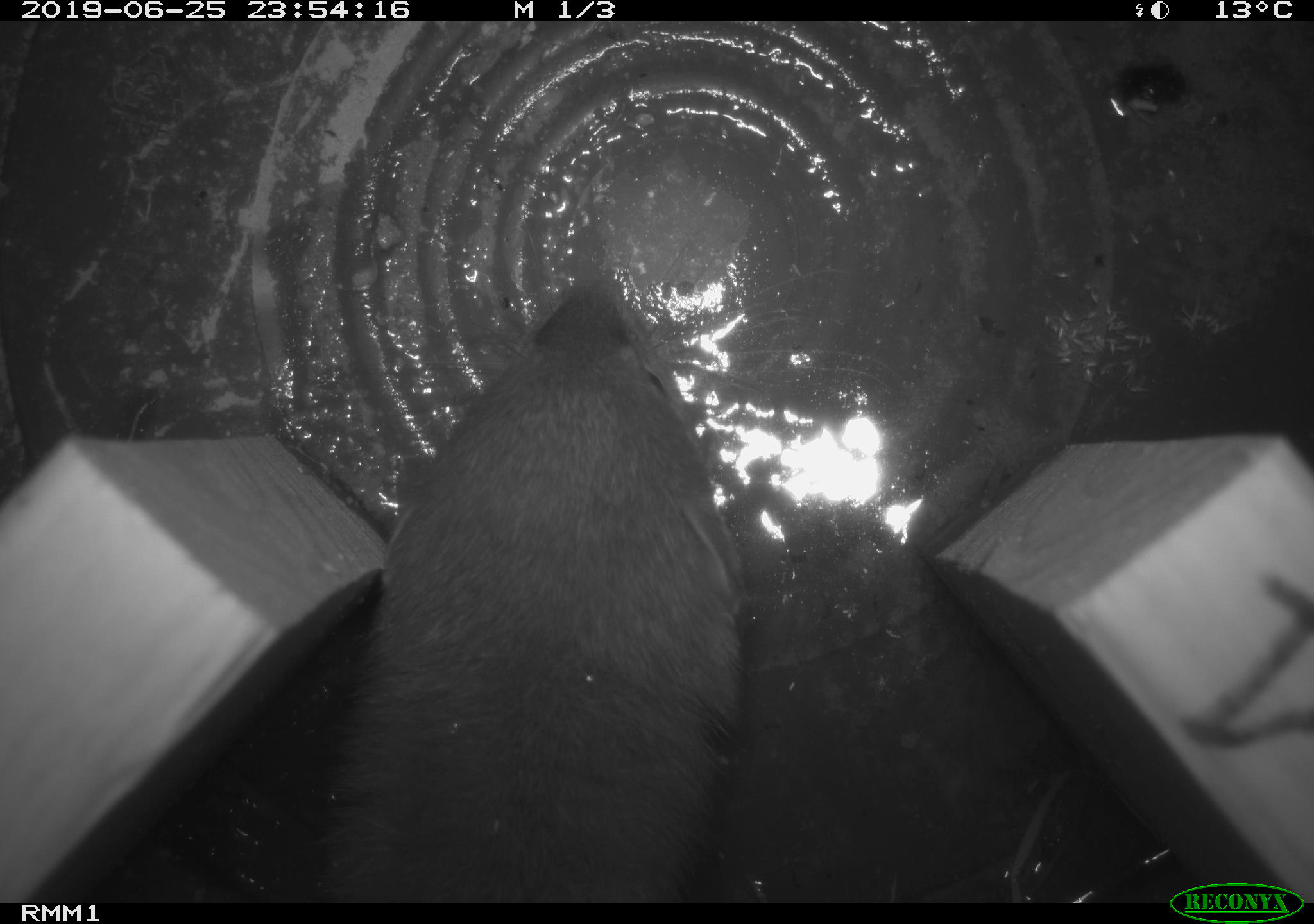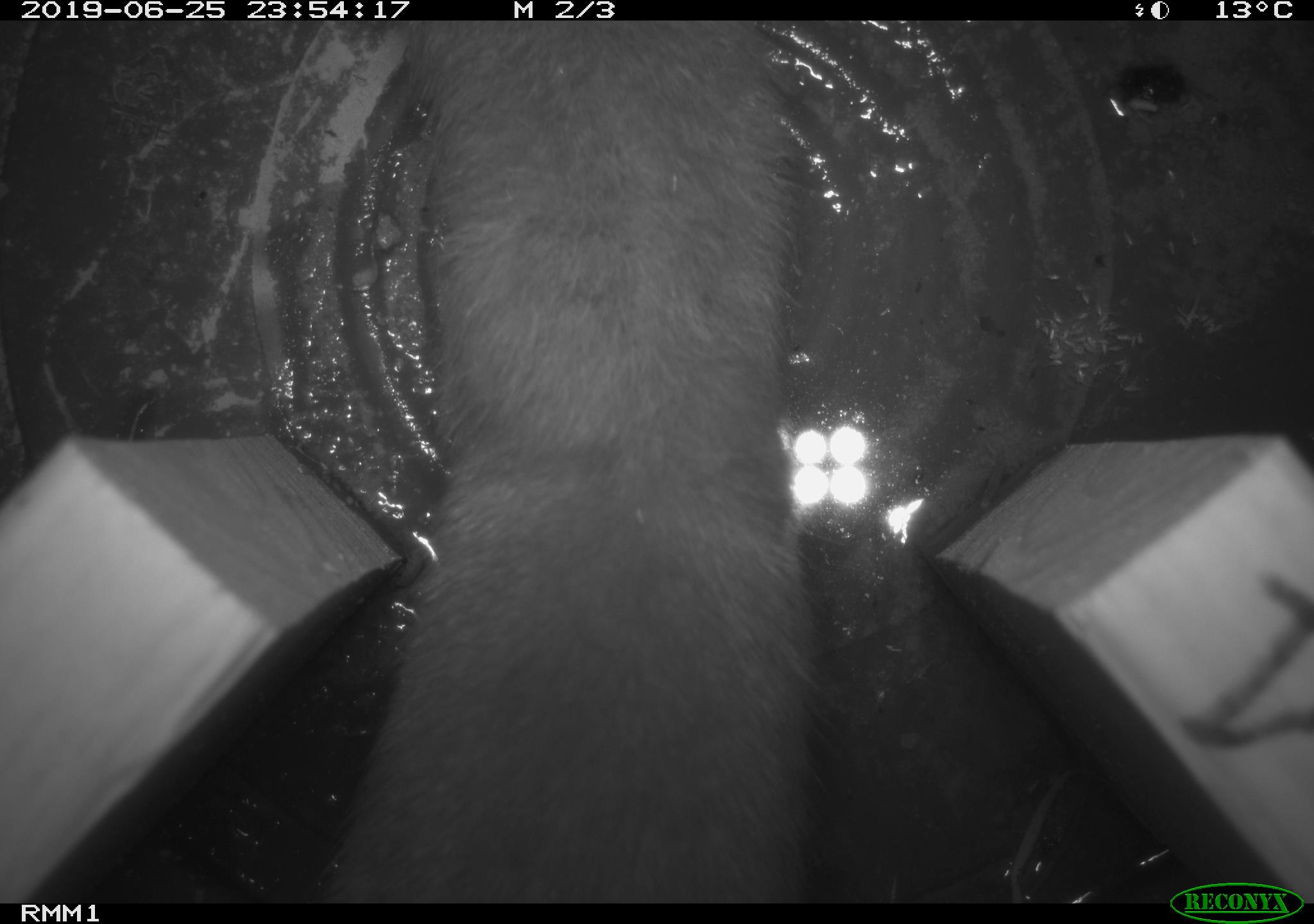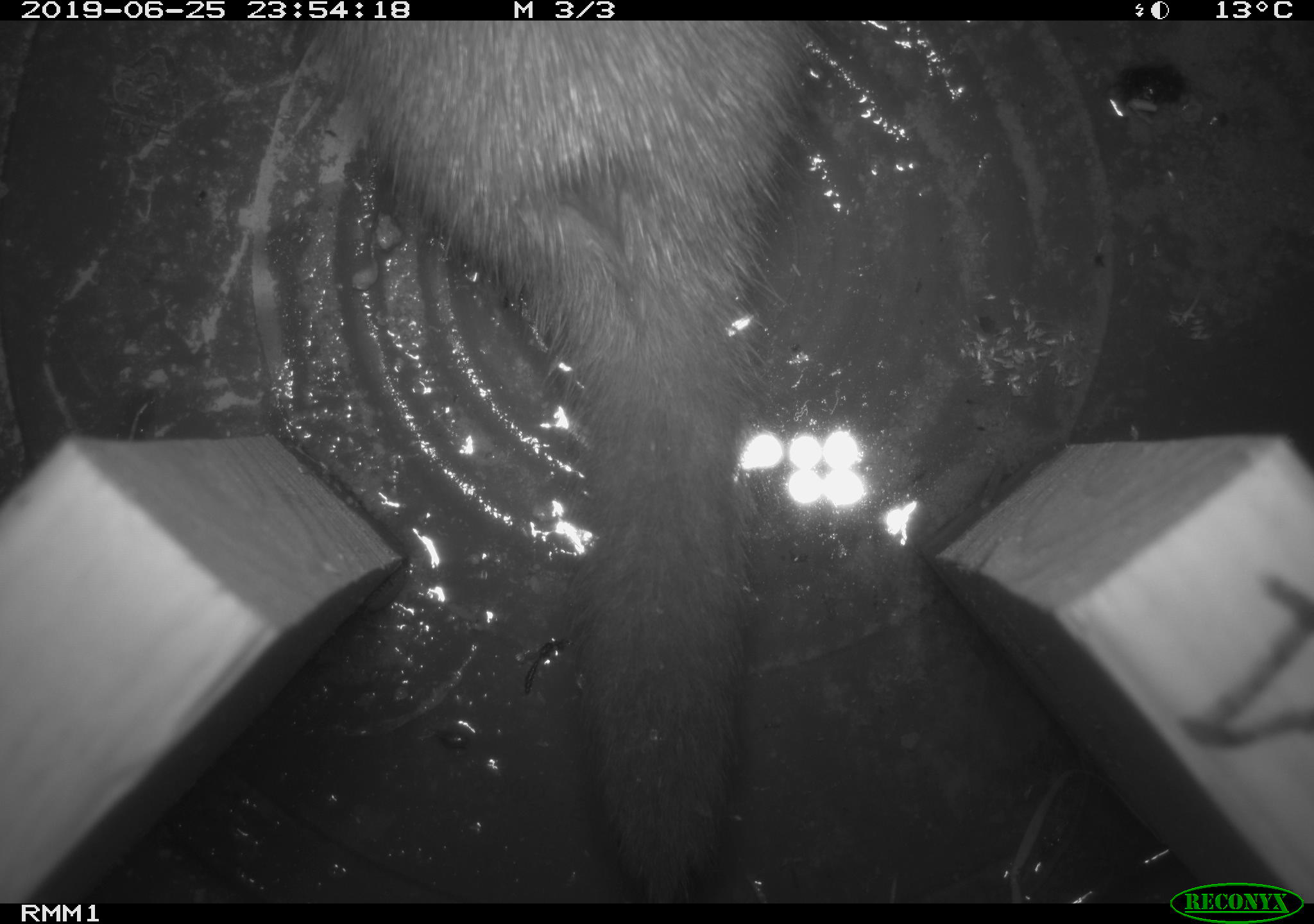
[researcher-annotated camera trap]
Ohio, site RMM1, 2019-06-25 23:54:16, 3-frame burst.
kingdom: Animalia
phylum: Chordata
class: Mammalia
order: Carnivora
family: Mustelidae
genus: Neogale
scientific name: Neogale vison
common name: american mink